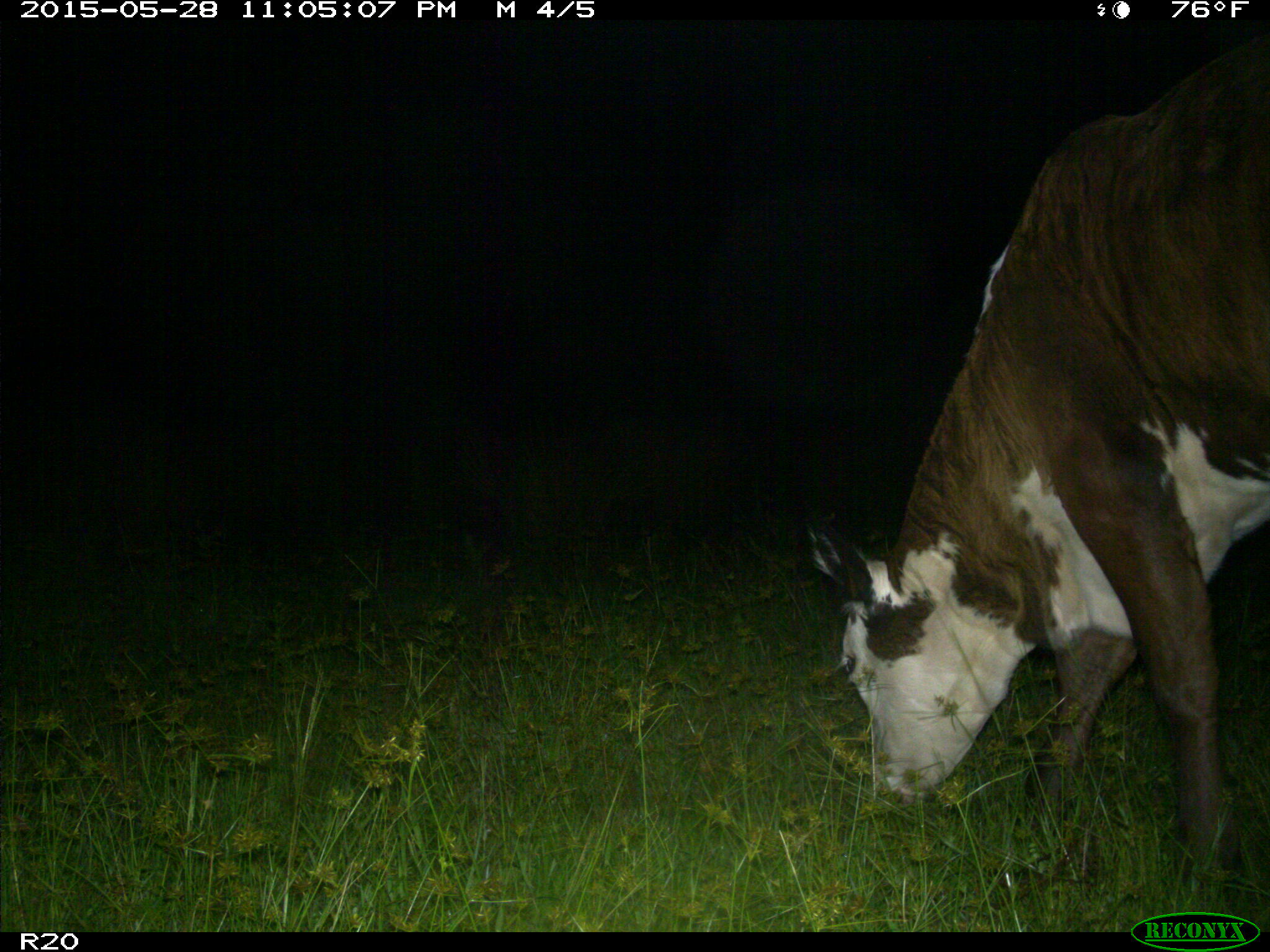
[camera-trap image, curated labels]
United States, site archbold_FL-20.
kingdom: Animalia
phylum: Chordata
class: Mammalia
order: Artiodactyla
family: Bovidae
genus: Bos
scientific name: Bos taurus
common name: domestic cow